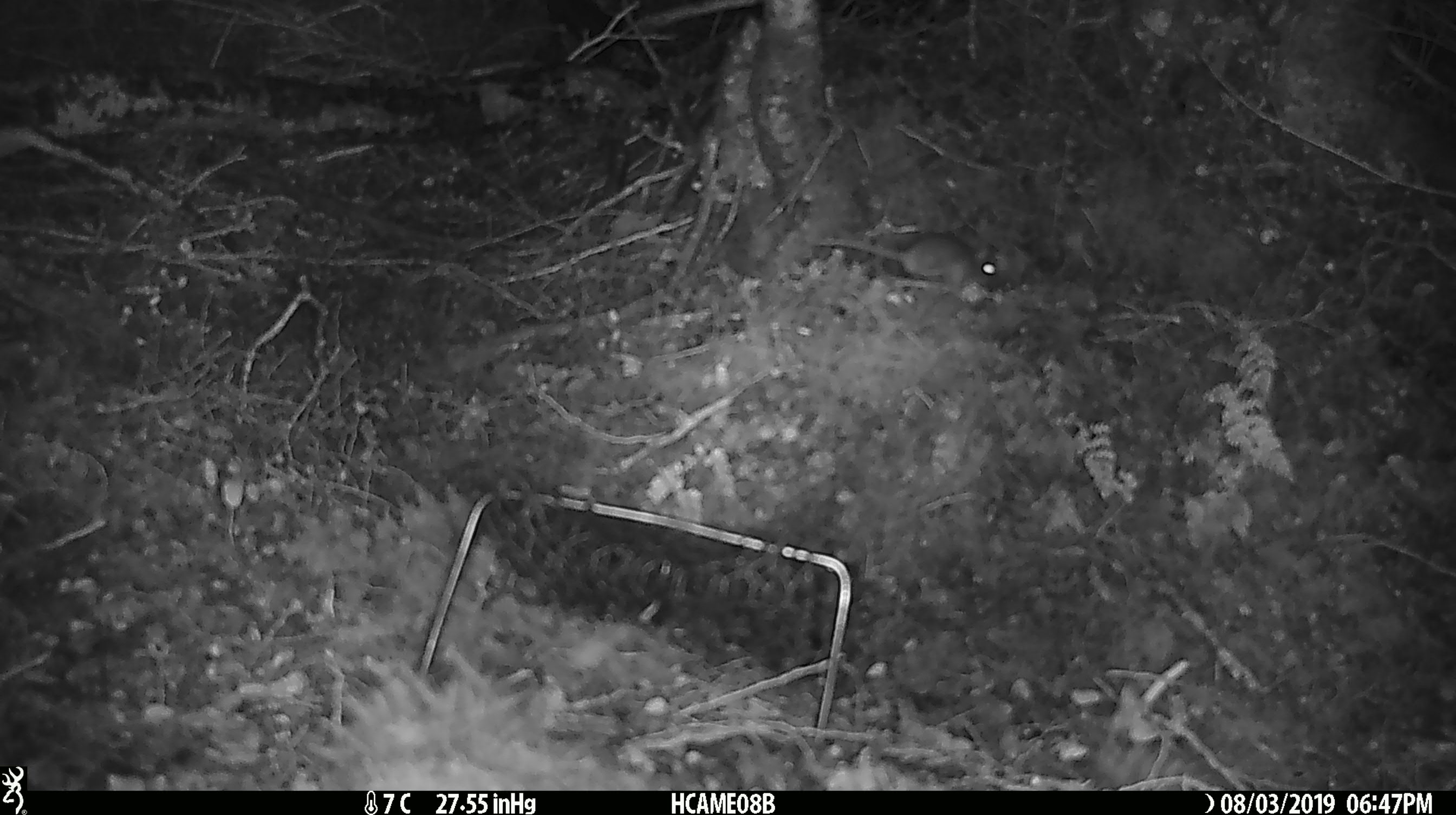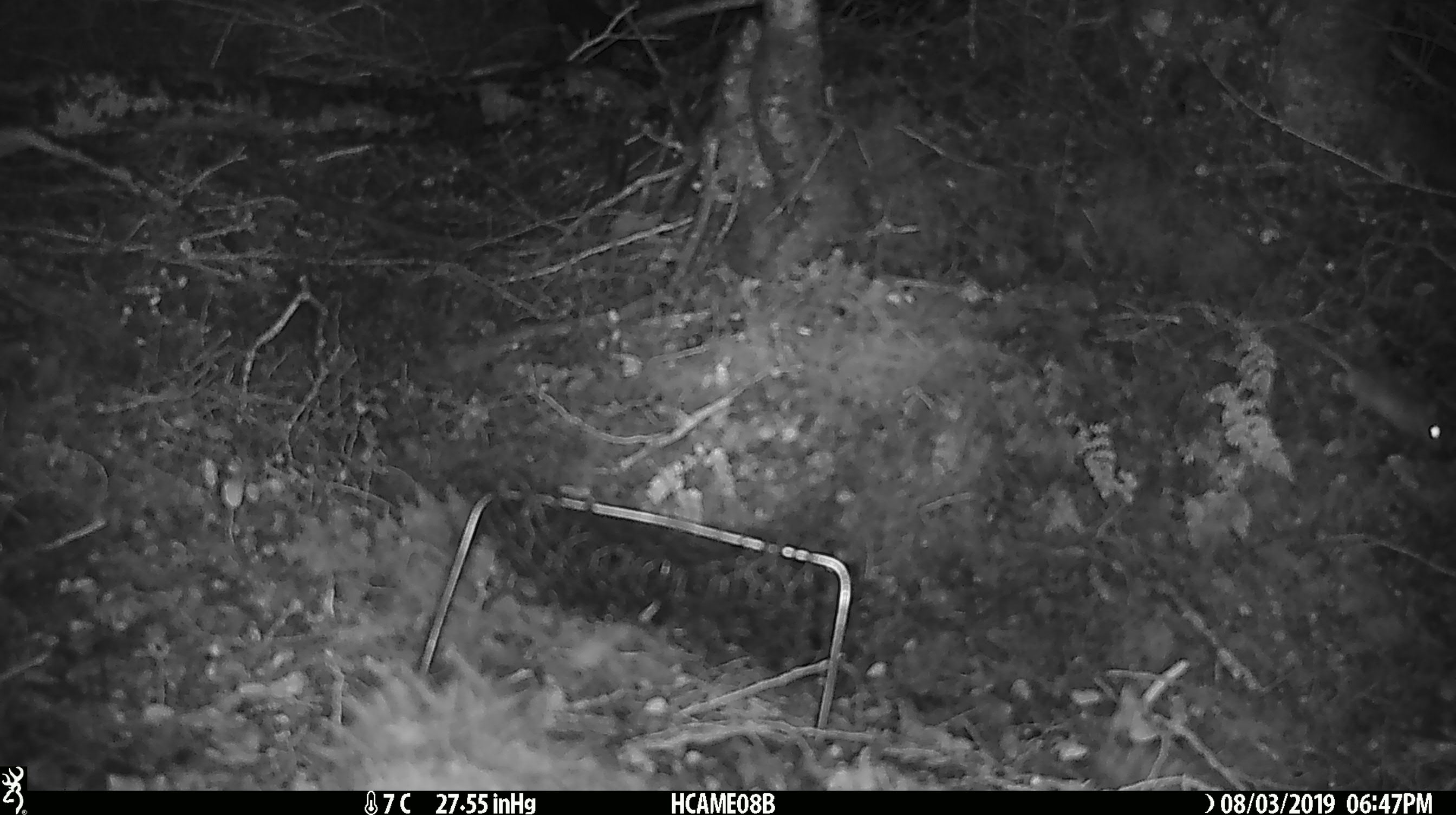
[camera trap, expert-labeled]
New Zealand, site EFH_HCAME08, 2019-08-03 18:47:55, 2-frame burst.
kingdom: Animalia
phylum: Chordata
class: Mammalia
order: Rodentia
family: Muridae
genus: Mus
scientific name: Mus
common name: mouse